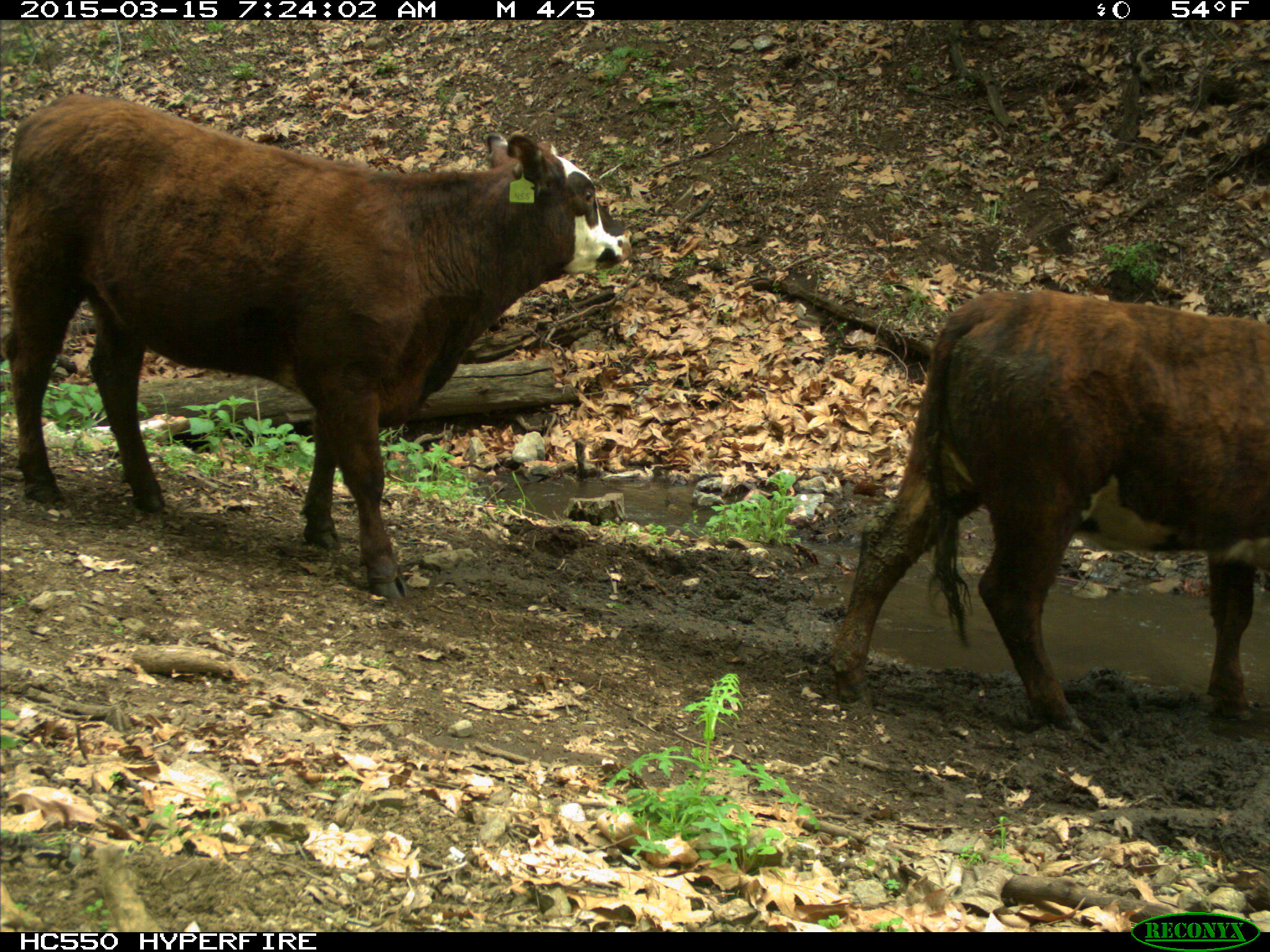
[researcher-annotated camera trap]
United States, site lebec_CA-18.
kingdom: Animalia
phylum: Chordata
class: Mammalia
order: Artiodactyla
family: Bovidae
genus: Bos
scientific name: Bos taurus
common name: domestic cow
Bos taurus (domestic cow).